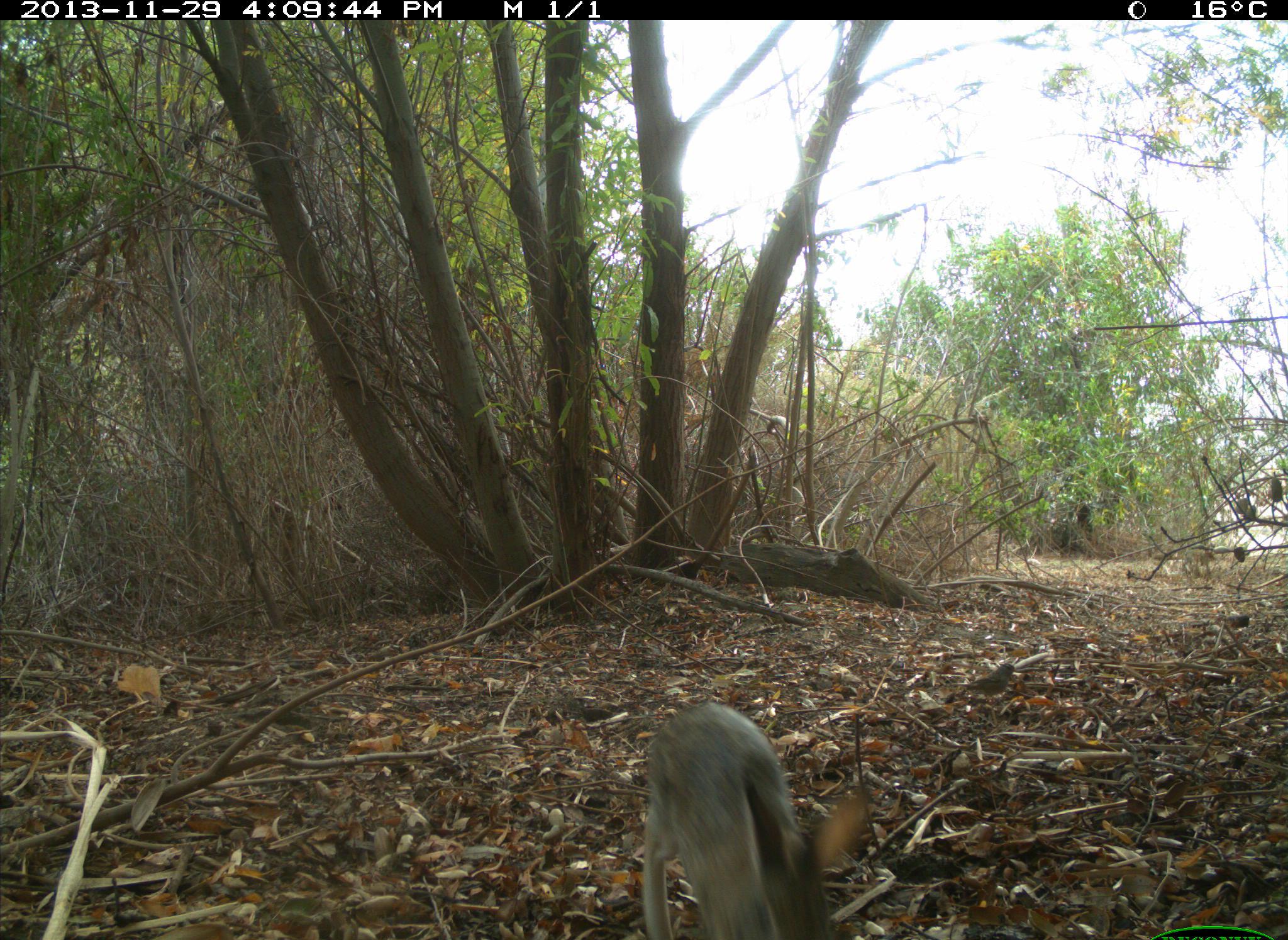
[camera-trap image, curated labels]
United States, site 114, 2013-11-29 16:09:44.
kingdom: Animalia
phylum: Chordata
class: Mammalia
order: Lagomorpha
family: Leporidae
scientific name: Leporidae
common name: rabbits and hares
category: rabbit